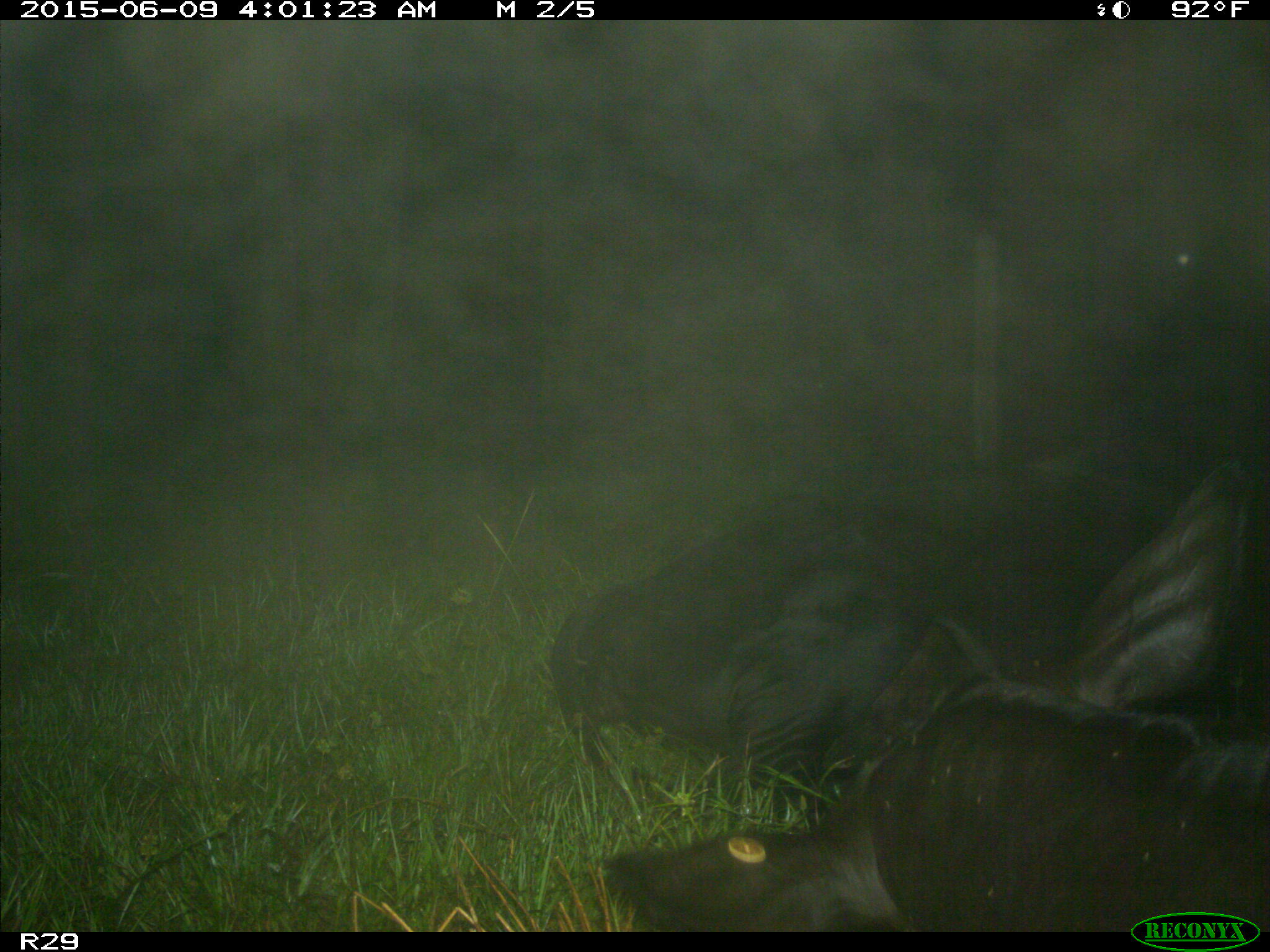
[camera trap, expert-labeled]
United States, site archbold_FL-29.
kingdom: Animalia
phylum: Chordata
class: Mammalia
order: Artiodactyla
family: Bovidae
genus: Bos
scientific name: Bos taurus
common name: domestic cow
Bos taurus (domestic cow).